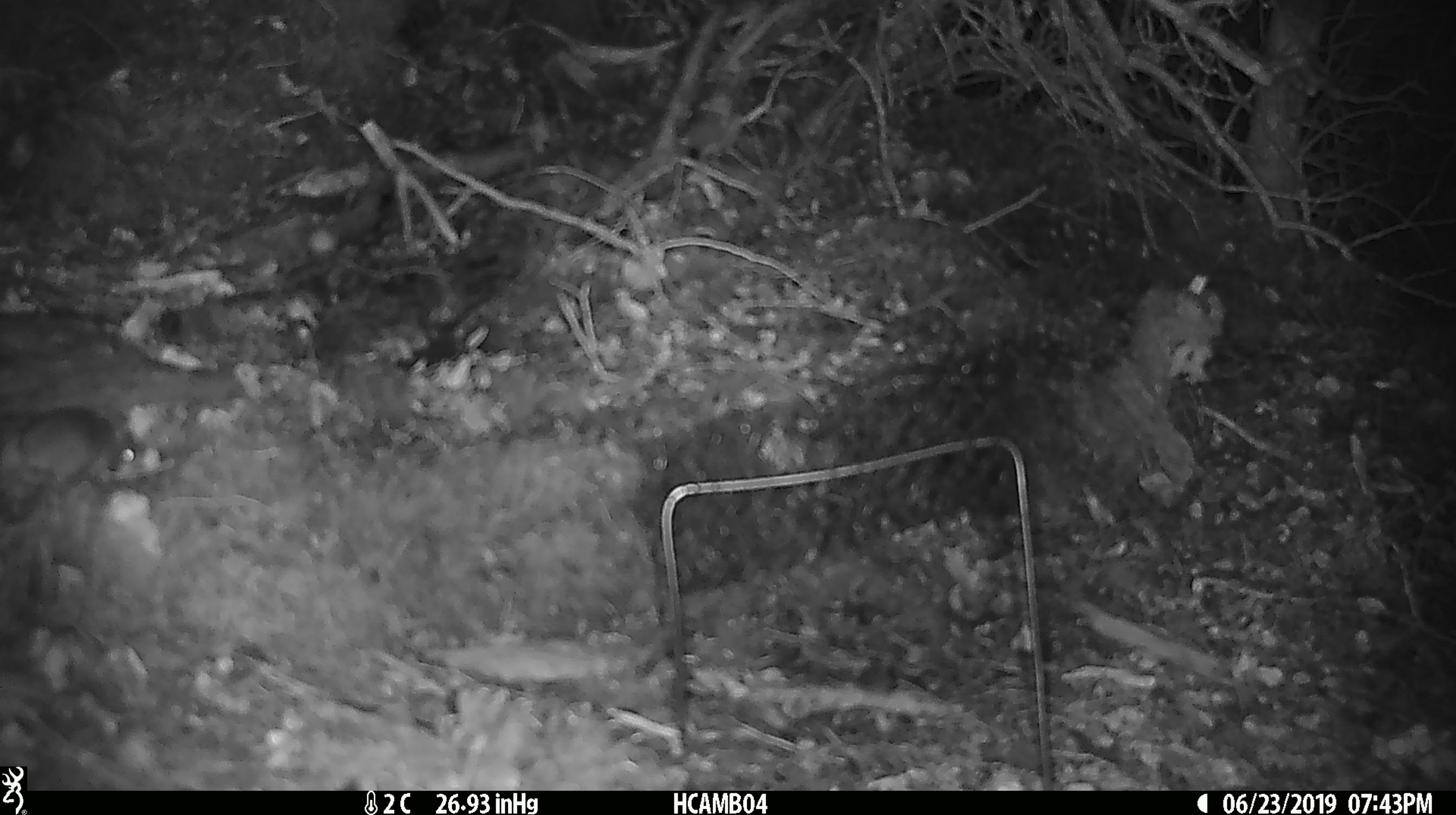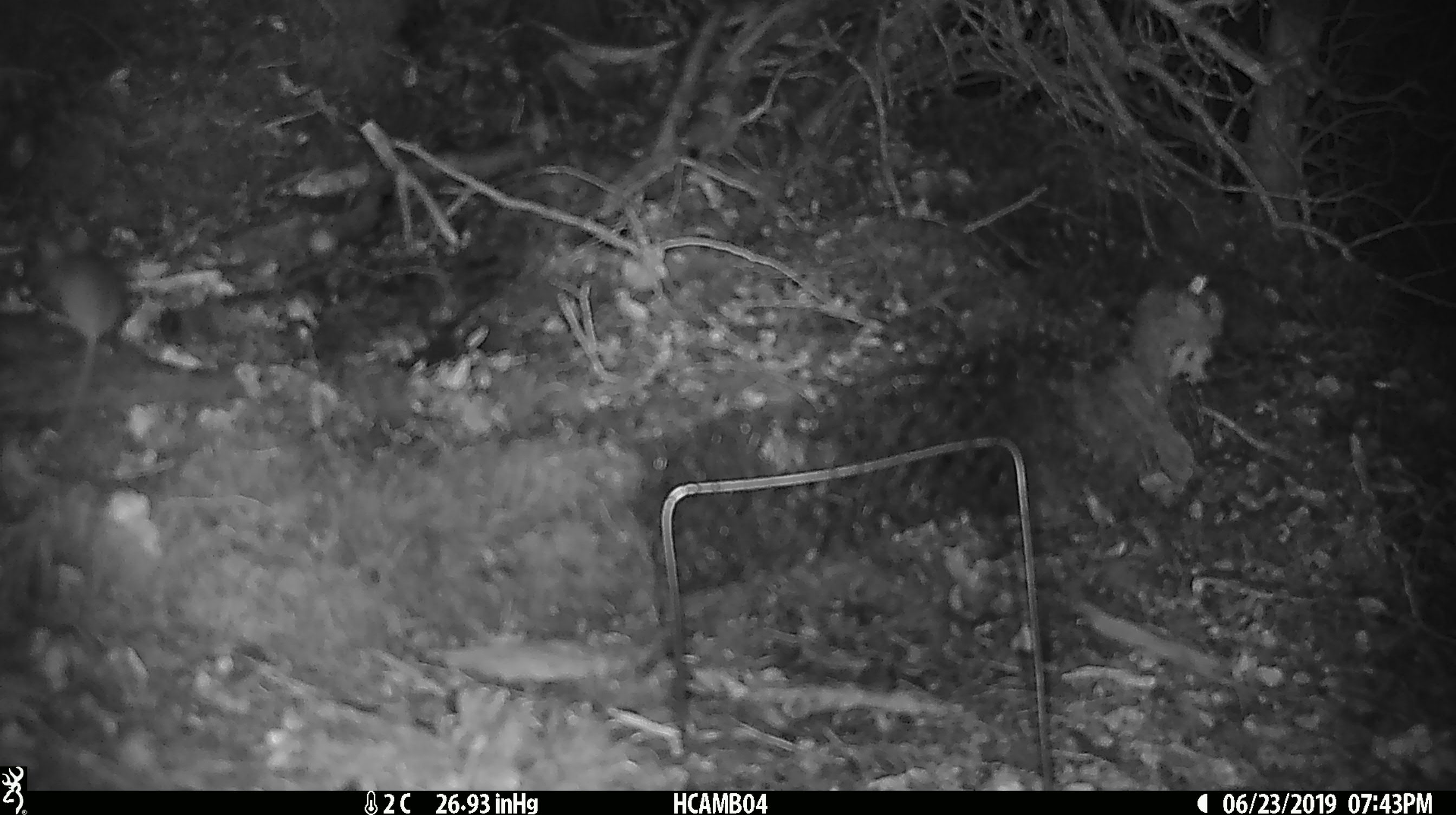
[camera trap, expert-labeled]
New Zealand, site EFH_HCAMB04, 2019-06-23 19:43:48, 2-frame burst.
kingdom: Animalia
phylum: Chordata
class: Mammalia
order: Rodentia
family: Muridae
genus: Mus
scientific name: Mus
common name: mouse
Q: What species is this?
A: Mouse (Mus).